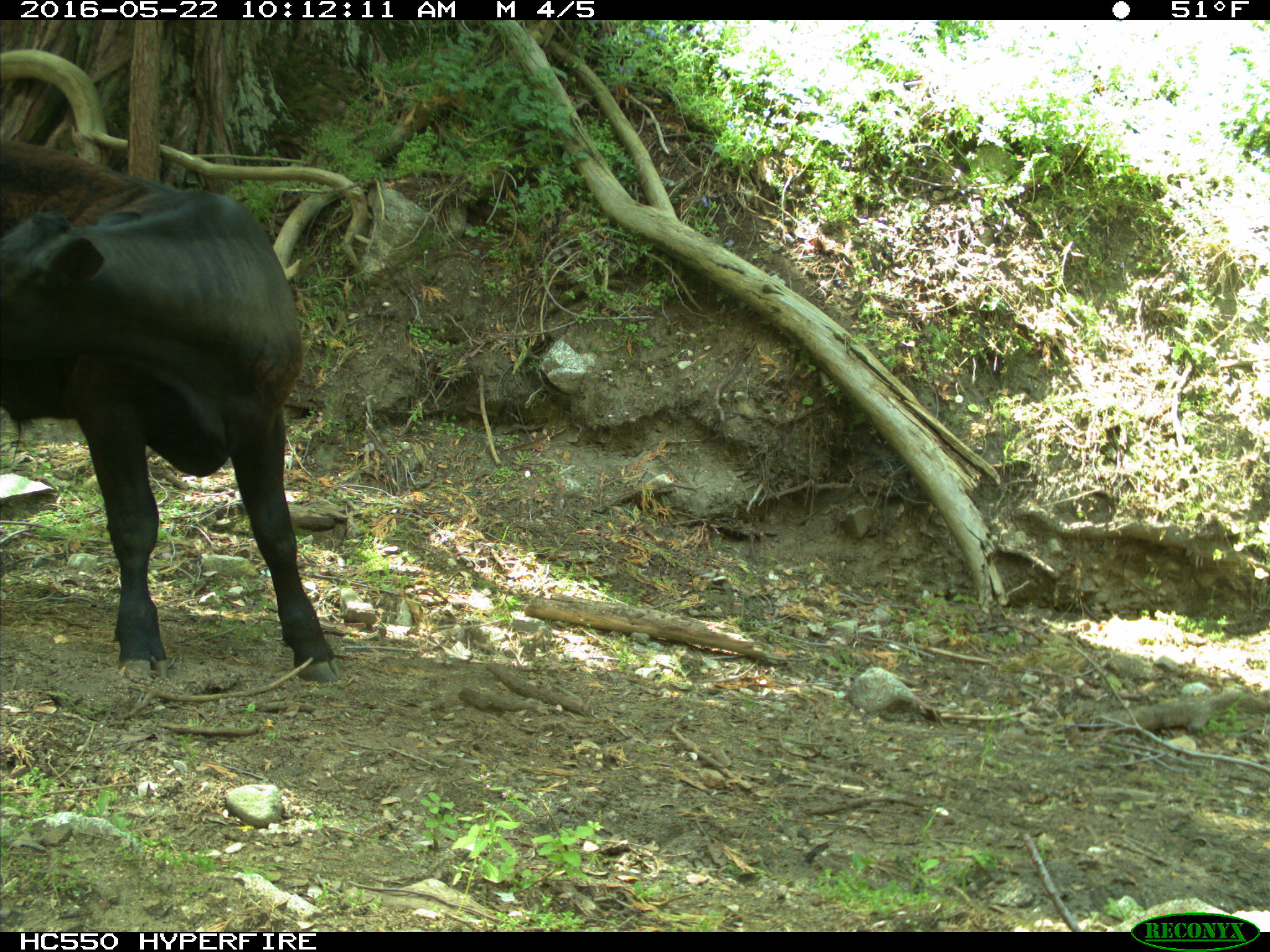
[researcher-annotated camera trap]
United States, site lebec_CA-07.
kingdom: Animalia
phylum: Chordata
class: Mammalia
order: Artiodactyla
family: Bovidae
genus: Bos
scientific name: Bos taurus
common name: domestic cow